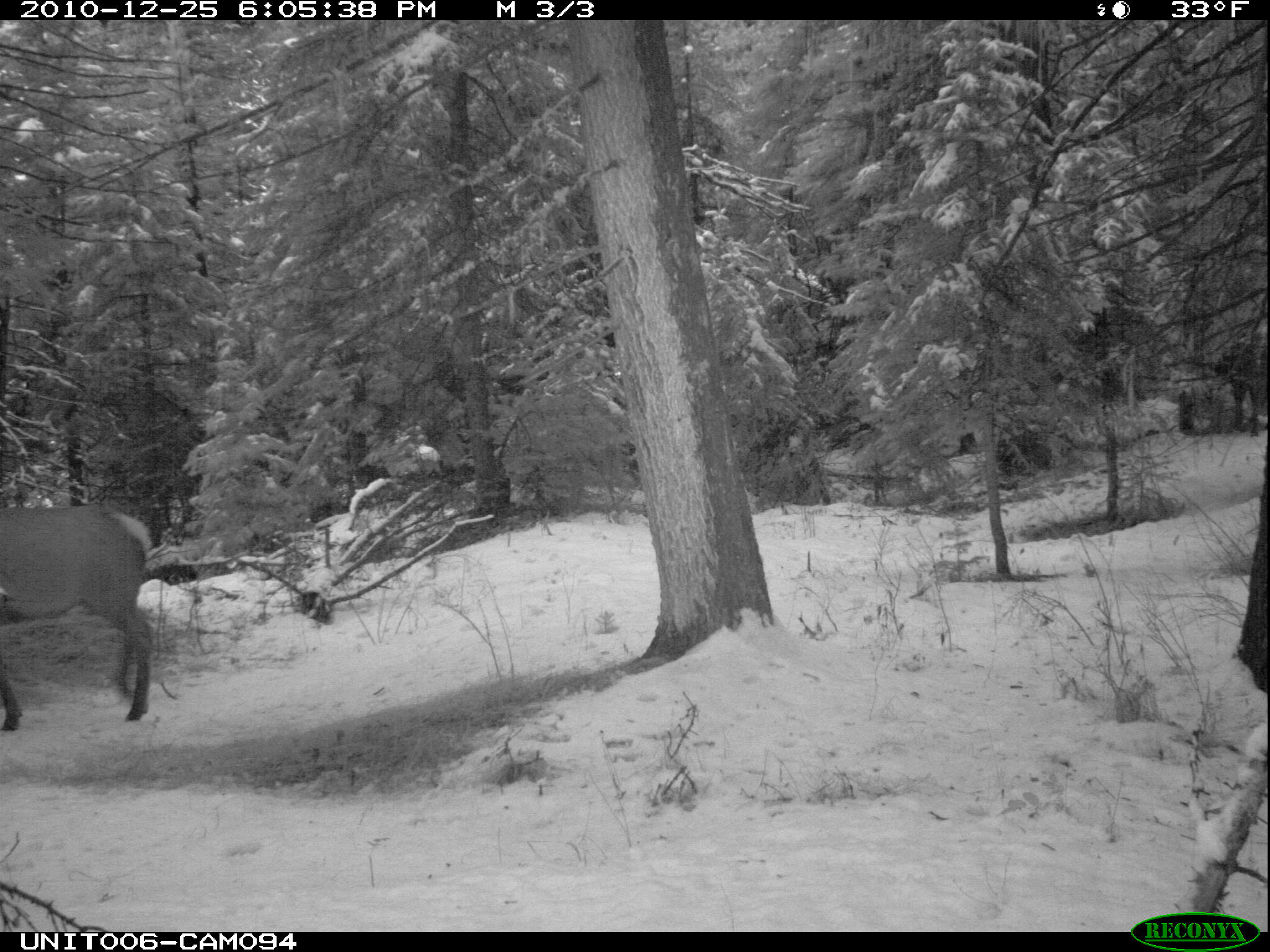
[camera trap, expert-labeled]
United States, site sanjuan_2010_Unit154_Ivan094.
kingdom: Animalia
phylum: Chordata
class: Mammalia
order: Artiodactyla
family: Cervidae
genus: Cervus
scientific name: Cervus elaphus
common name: red deer